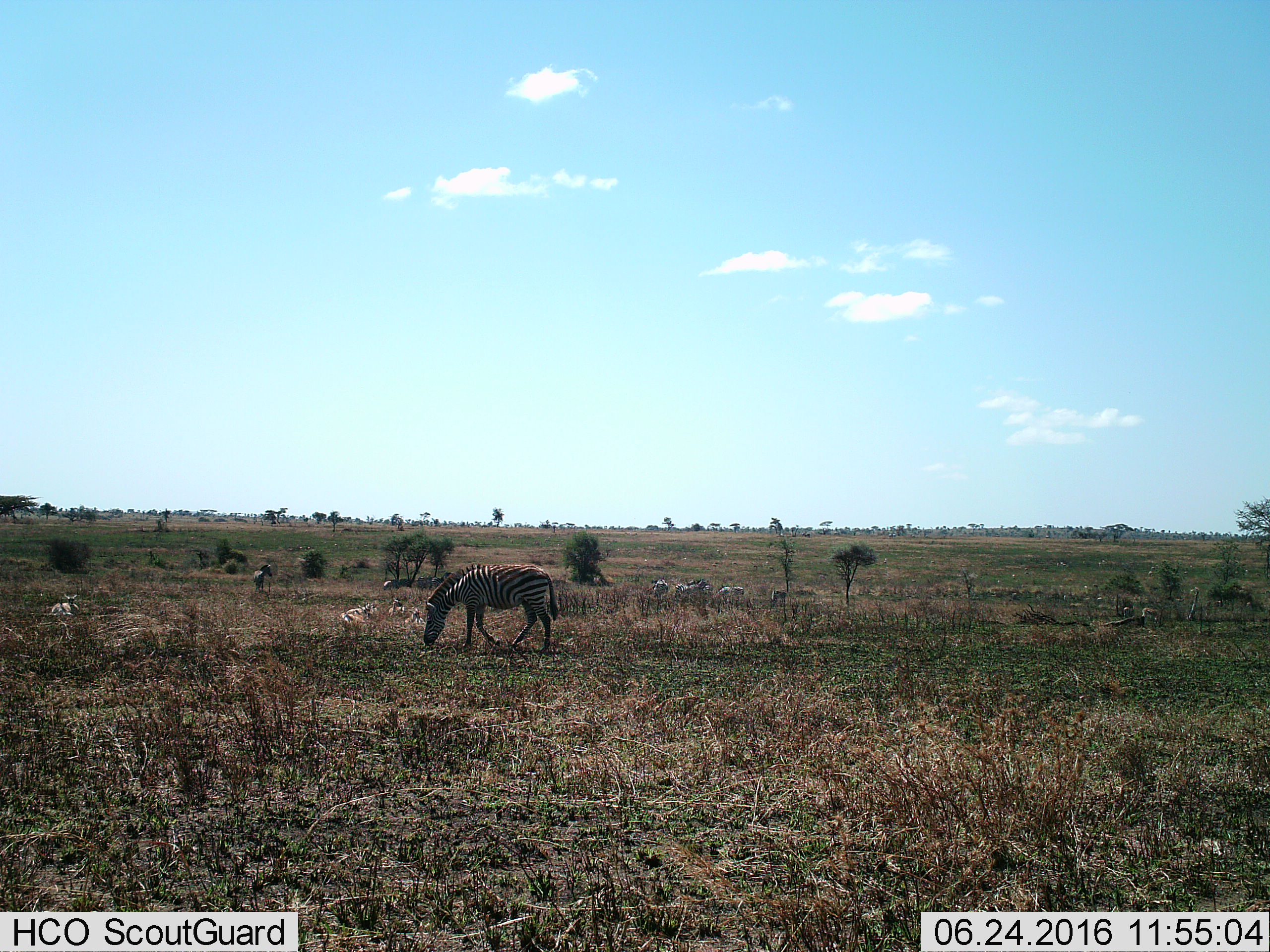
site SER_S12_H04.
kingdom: Animalia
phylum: Chordata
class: Mammalia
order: Perissodactyla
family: Equidae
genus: Equus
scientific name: Equus quagga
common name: plains zebra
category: zebraplains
Zebraplains (plains zebra) (Equus quagga), count 7. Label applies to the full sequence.